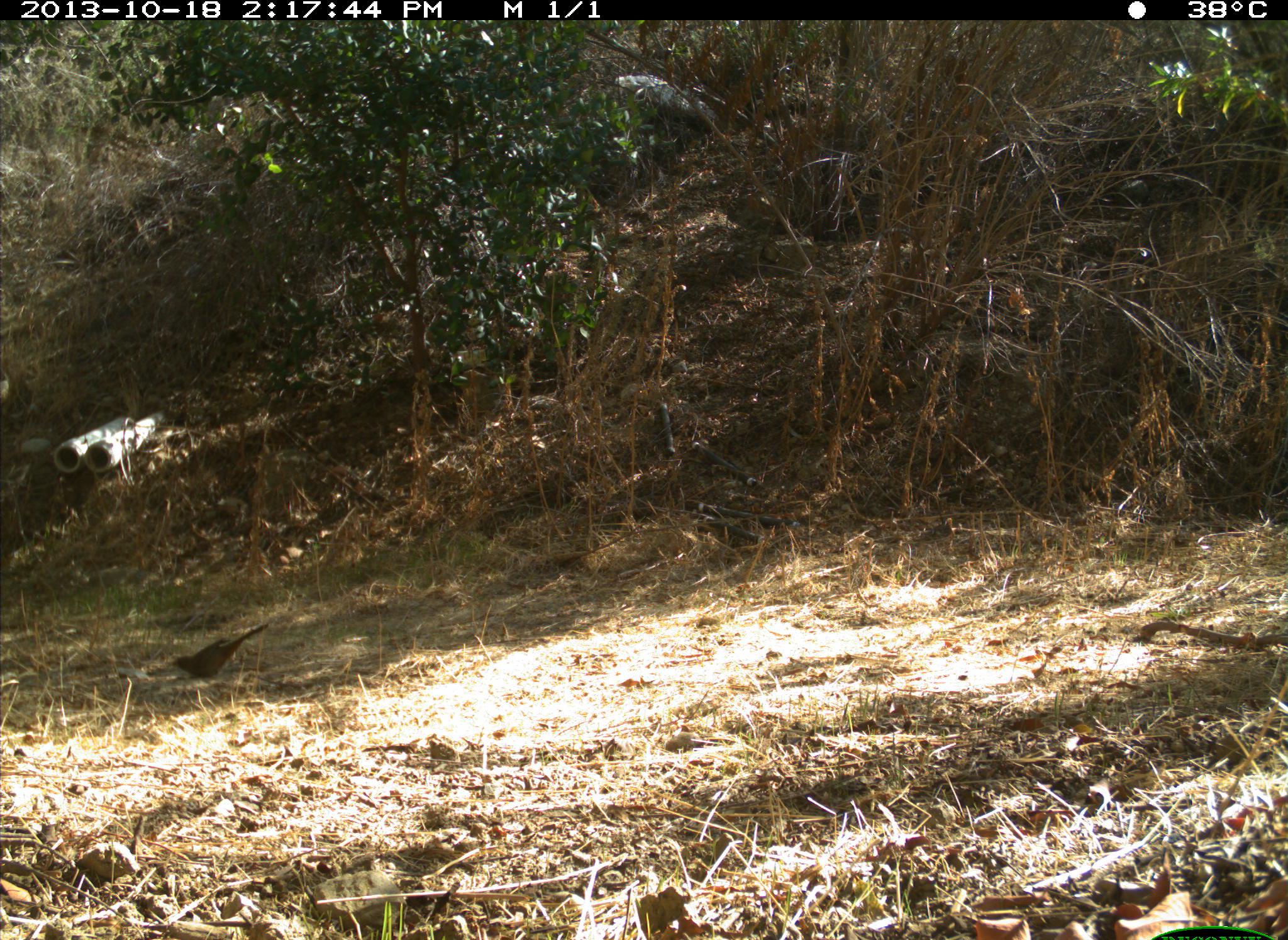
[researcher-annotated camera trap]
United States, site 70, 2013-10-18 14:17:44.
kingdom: Animalia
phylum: Chordata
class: Aves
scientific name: Aves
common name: bird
Bird (Aves).